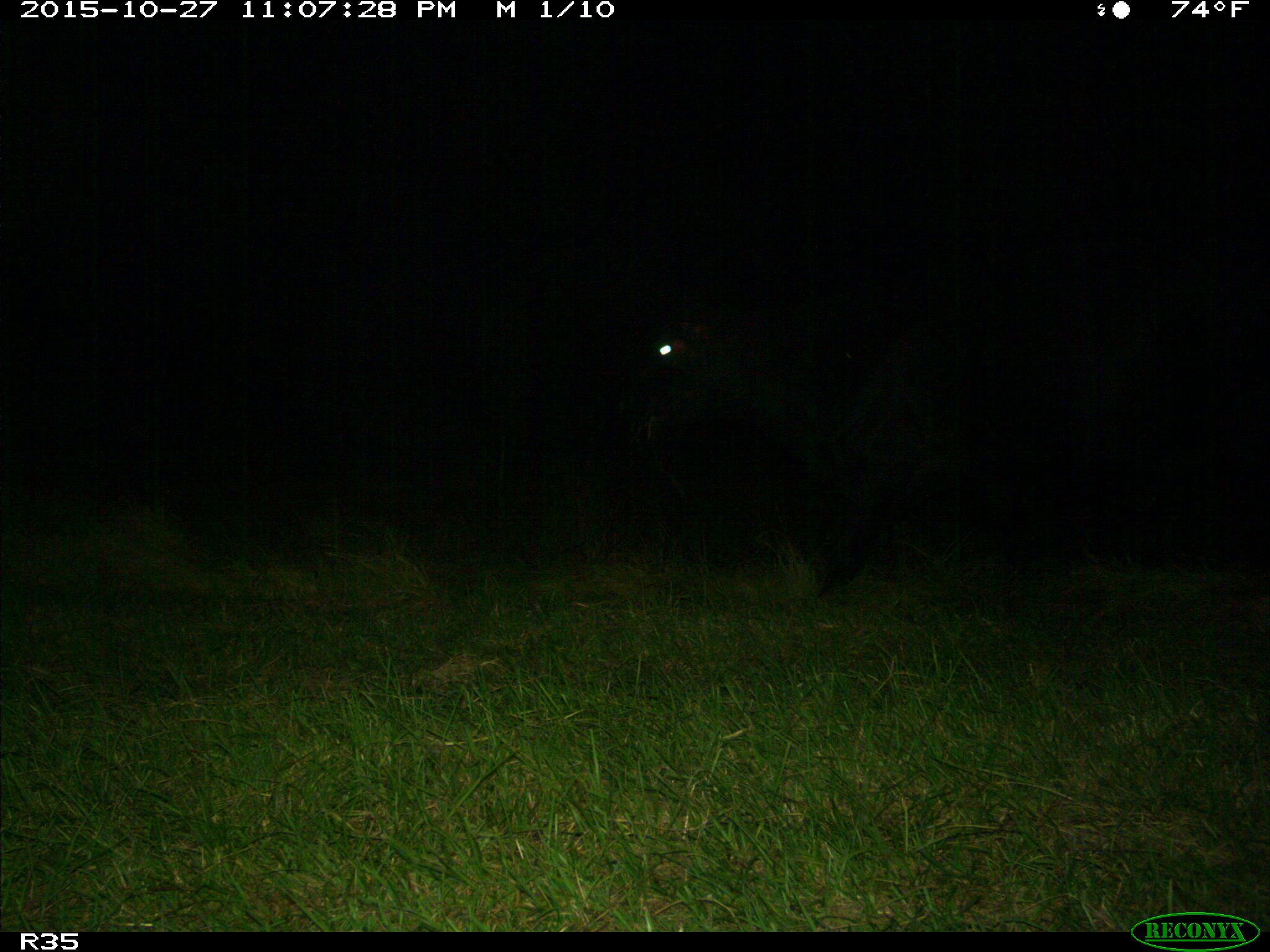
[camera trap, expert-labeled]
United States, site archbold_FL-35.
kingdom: Animalia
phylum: Chordata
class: Mammalia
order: Artiodactyla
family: Bovidae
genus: Bos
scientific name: Bos taurus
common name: domestic cow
Bos taurus (domestic cow).